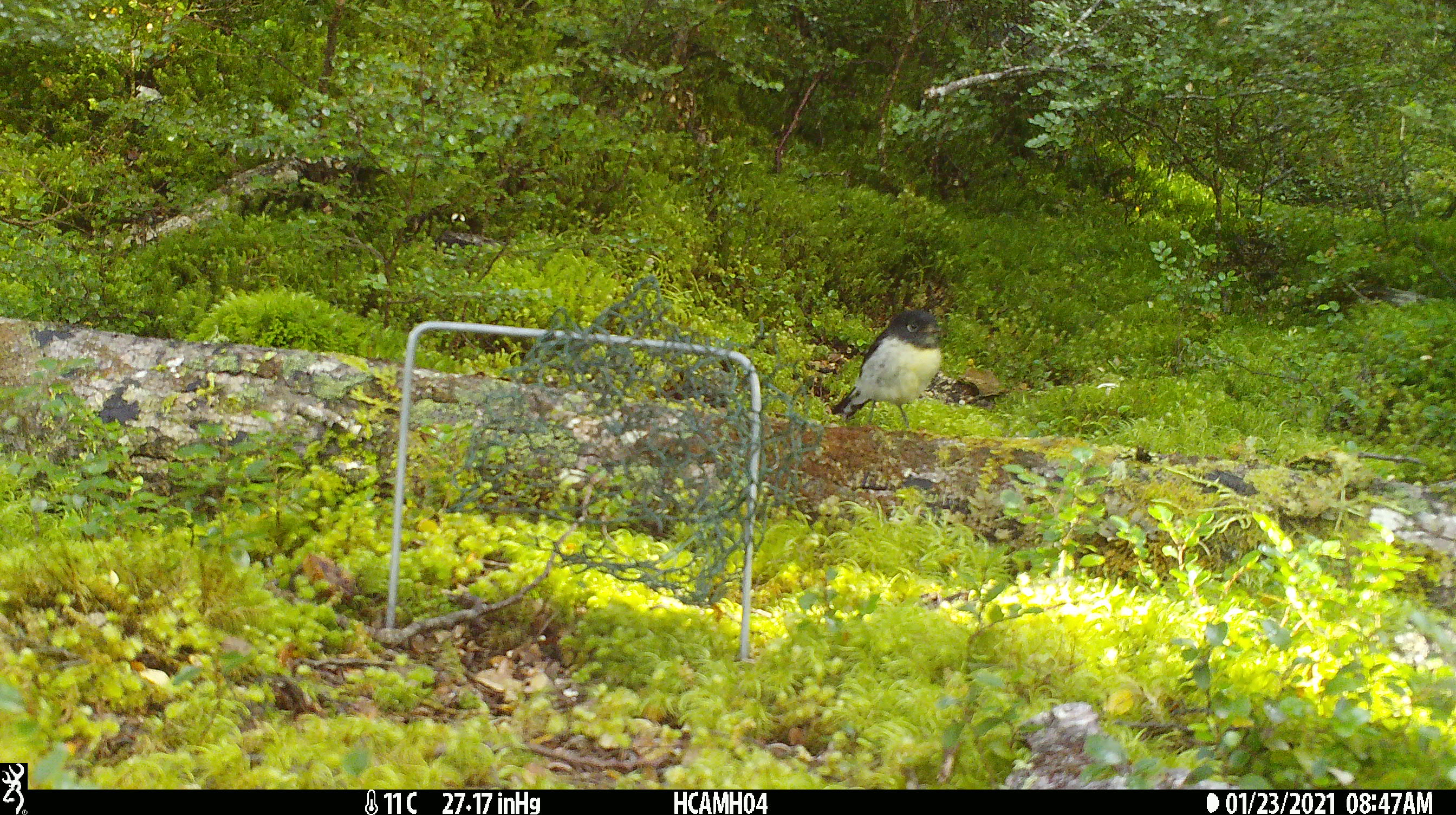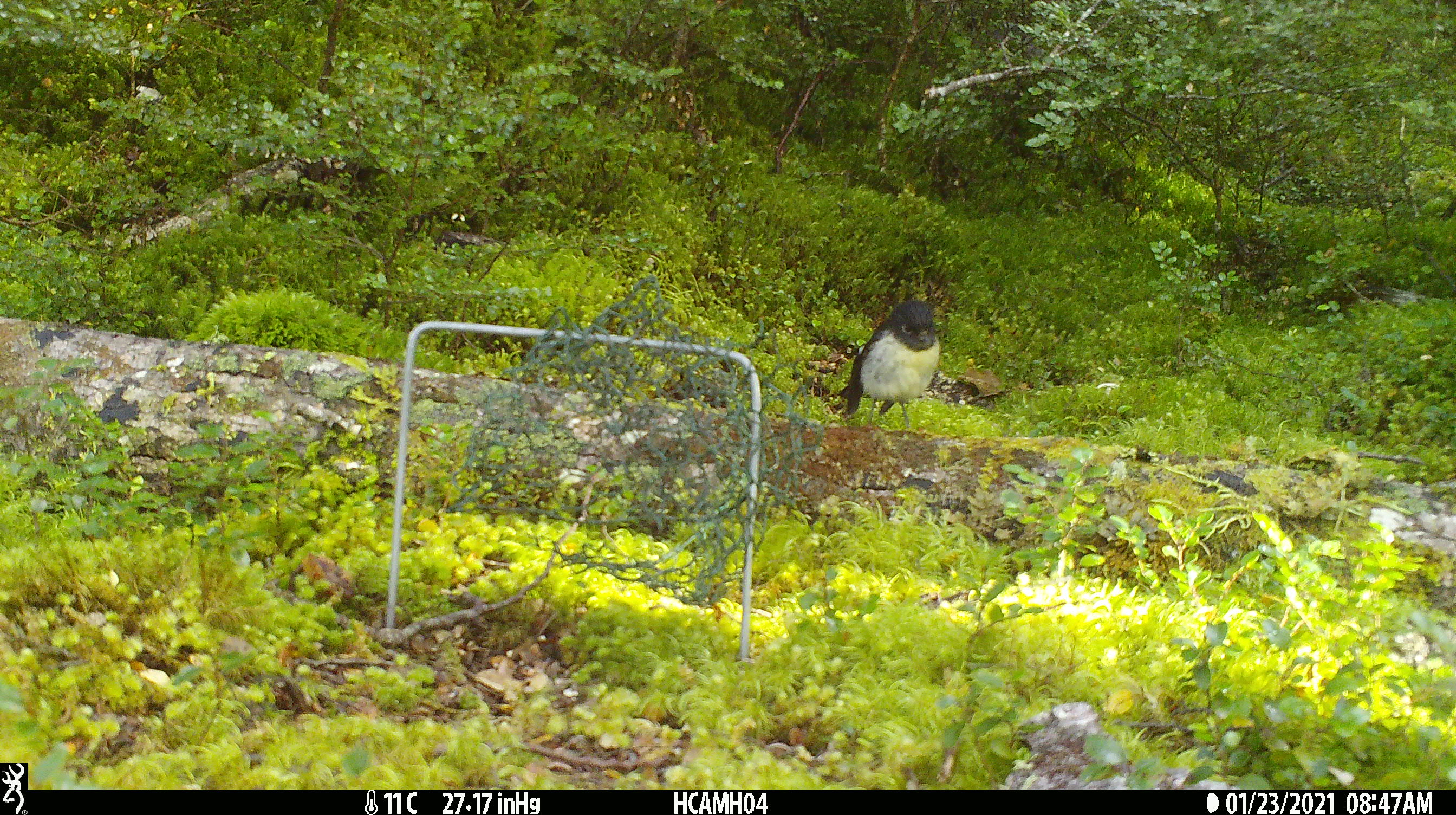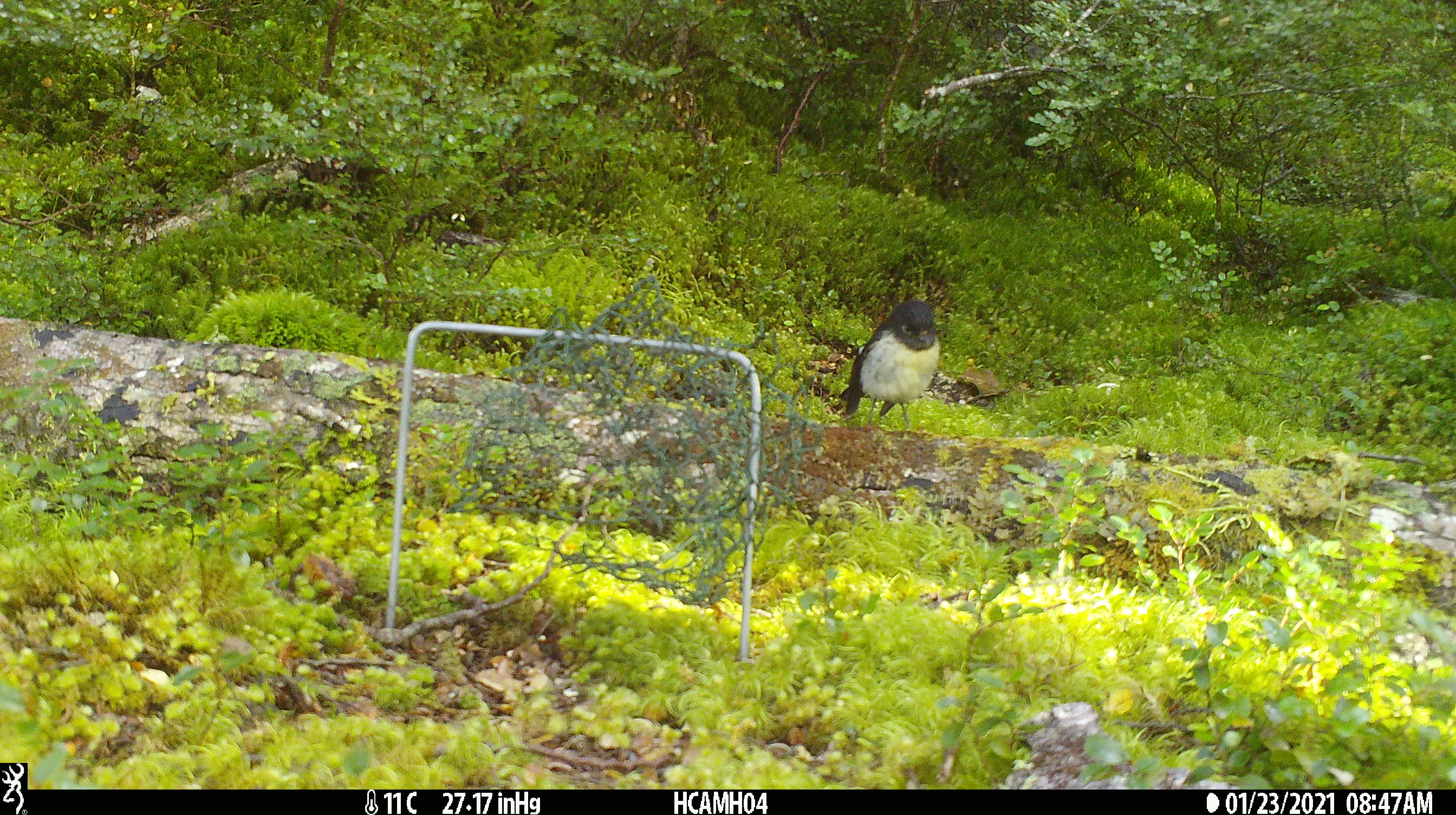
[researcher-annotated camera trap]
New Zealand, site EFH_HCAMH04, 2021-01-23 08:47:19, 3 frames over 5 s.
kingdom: Animalia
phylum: Chordata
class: Aves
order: Passeriformes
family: Petroicidae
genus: Petroica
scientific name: Petroica macrocephala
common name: tomtit